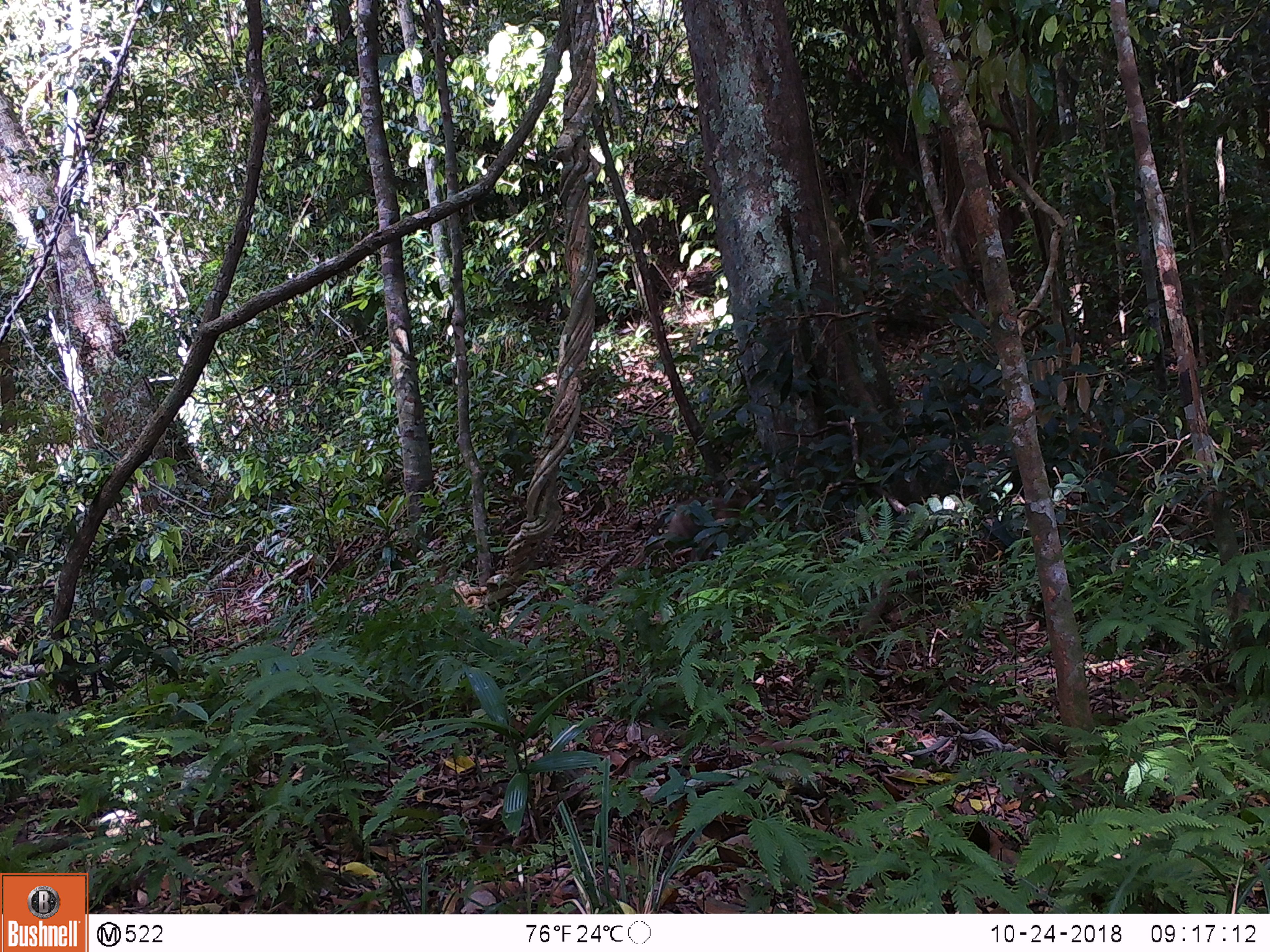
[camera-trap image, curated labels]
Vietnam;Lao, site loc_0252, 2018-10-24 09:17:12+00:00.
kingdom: Animalia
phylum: Chordata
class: Mammalia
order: Primates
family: Cercopithecidae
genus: Macaca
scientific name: Macaca nemestrina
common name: pig-tailed macaque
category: pig tailed macaque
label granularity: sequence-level